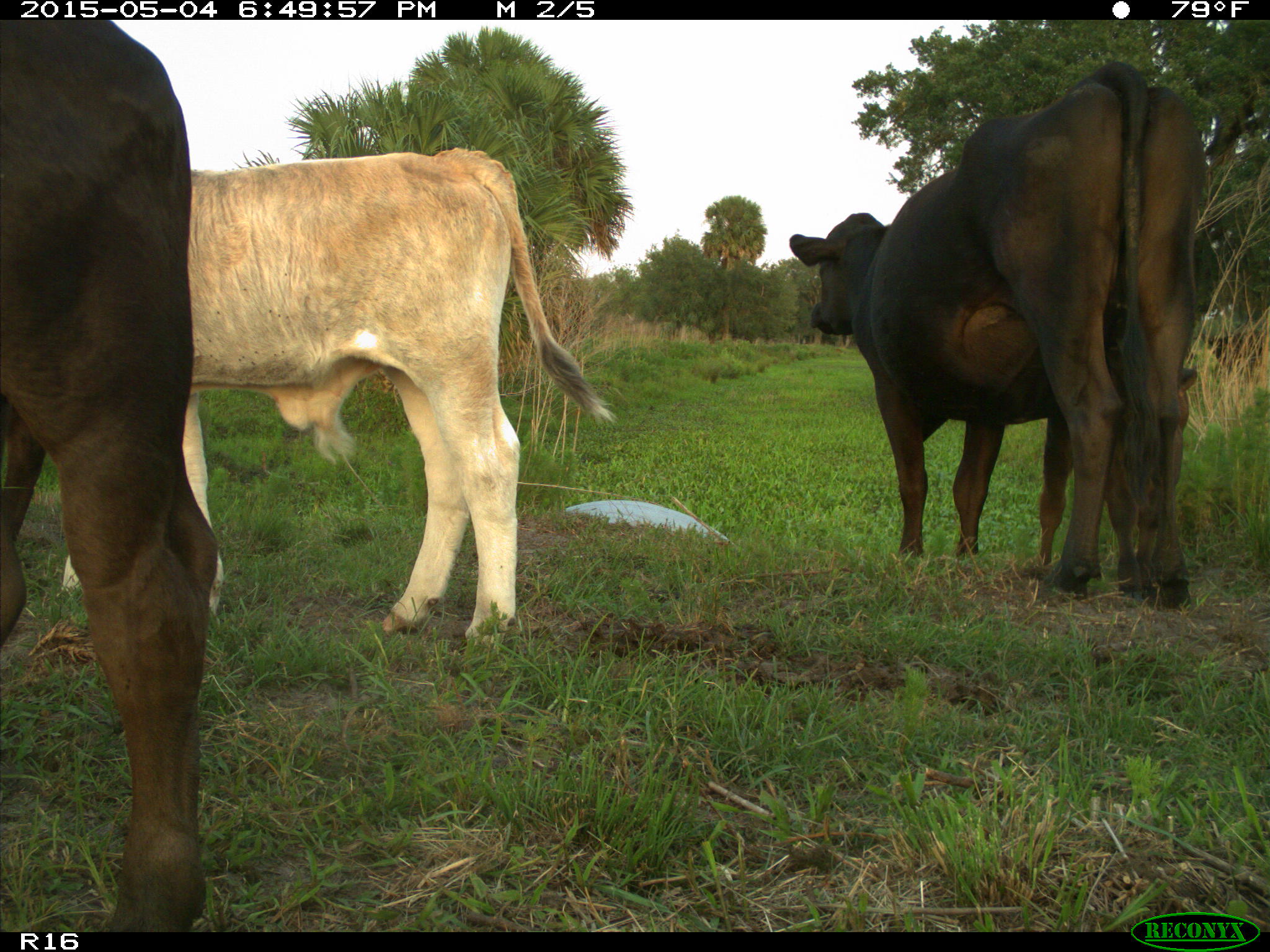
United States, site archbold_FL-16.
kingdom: Animalia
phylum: Chordata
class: Mammalia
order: Artiodactyla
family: Bovidae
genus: Bos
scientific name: Bos taurus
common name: domestic cow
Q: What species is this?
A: Bos taurus (domestic cow).